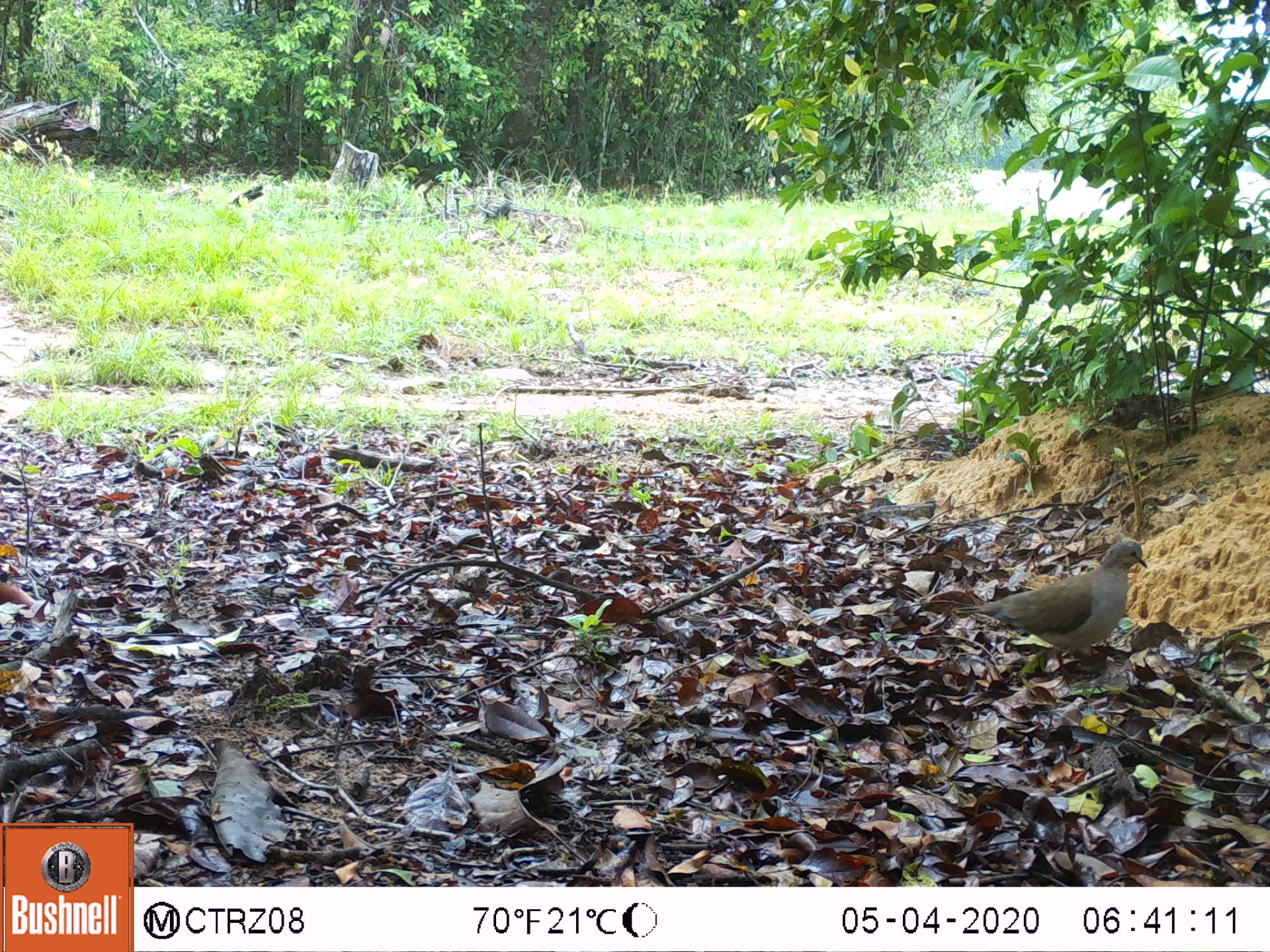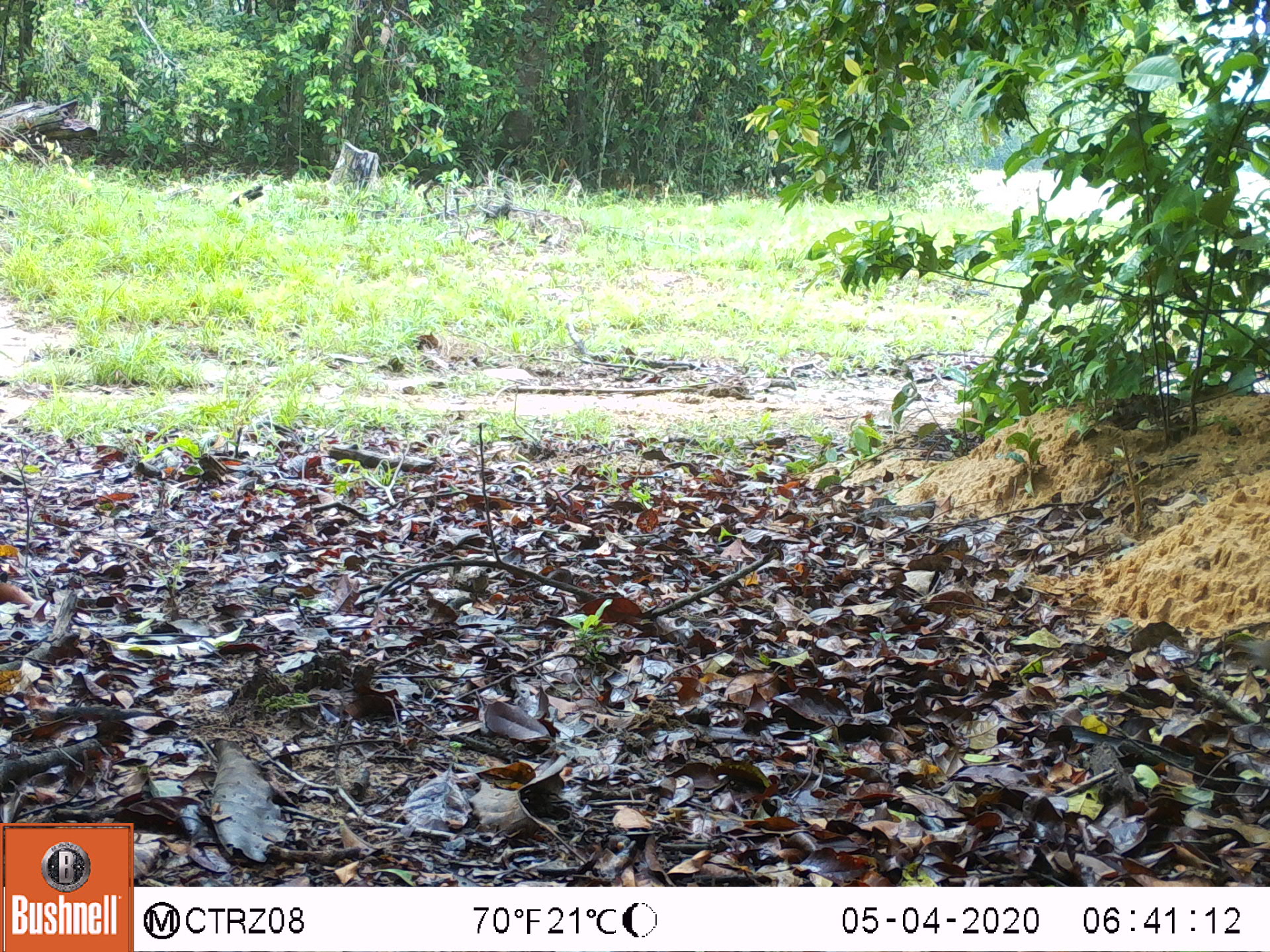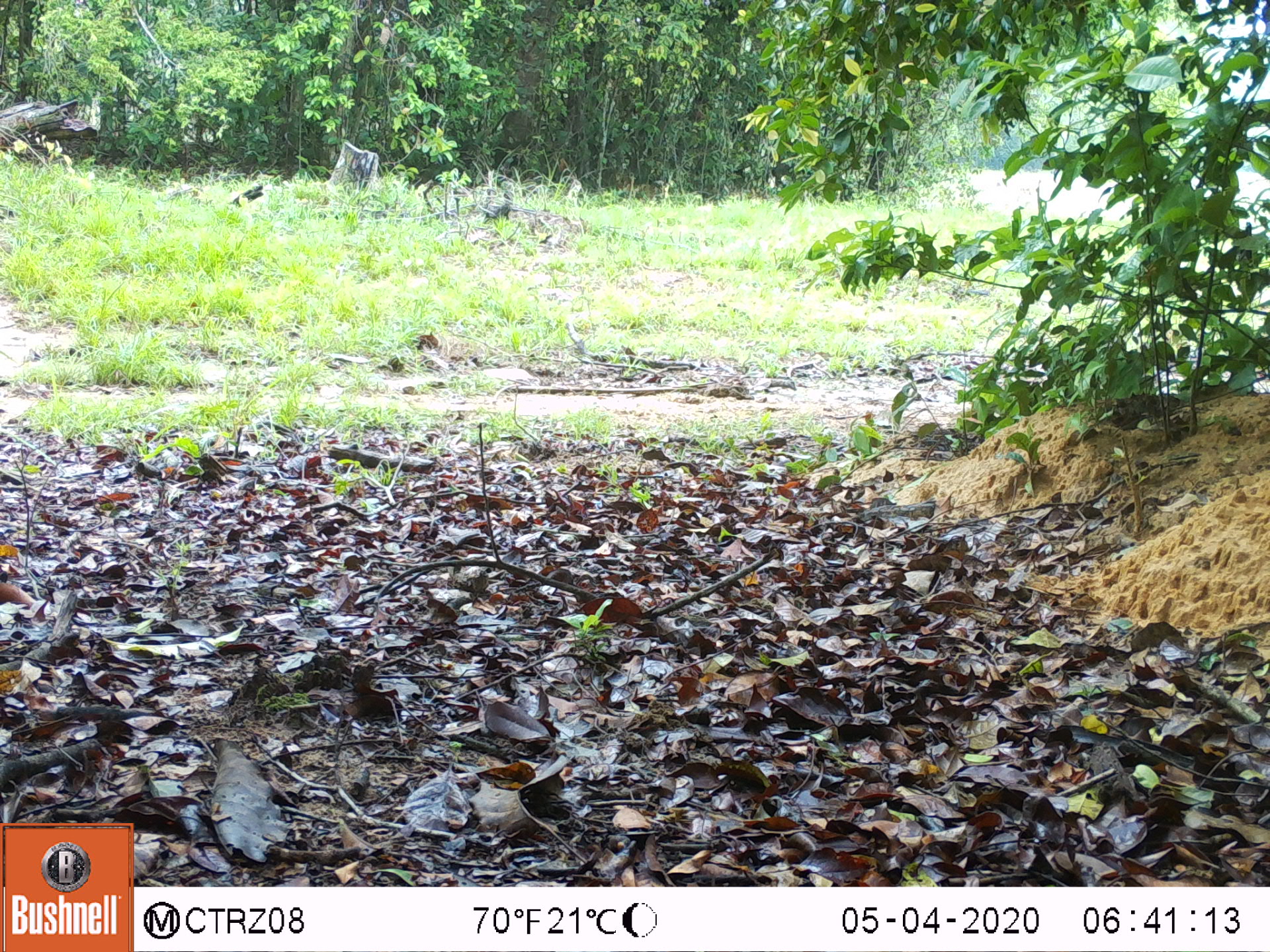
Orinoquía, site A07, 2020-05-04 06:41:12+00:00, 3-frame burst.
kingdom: Animalia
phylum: Chordata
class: Aves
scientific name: Aves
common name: bird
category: unknown bird